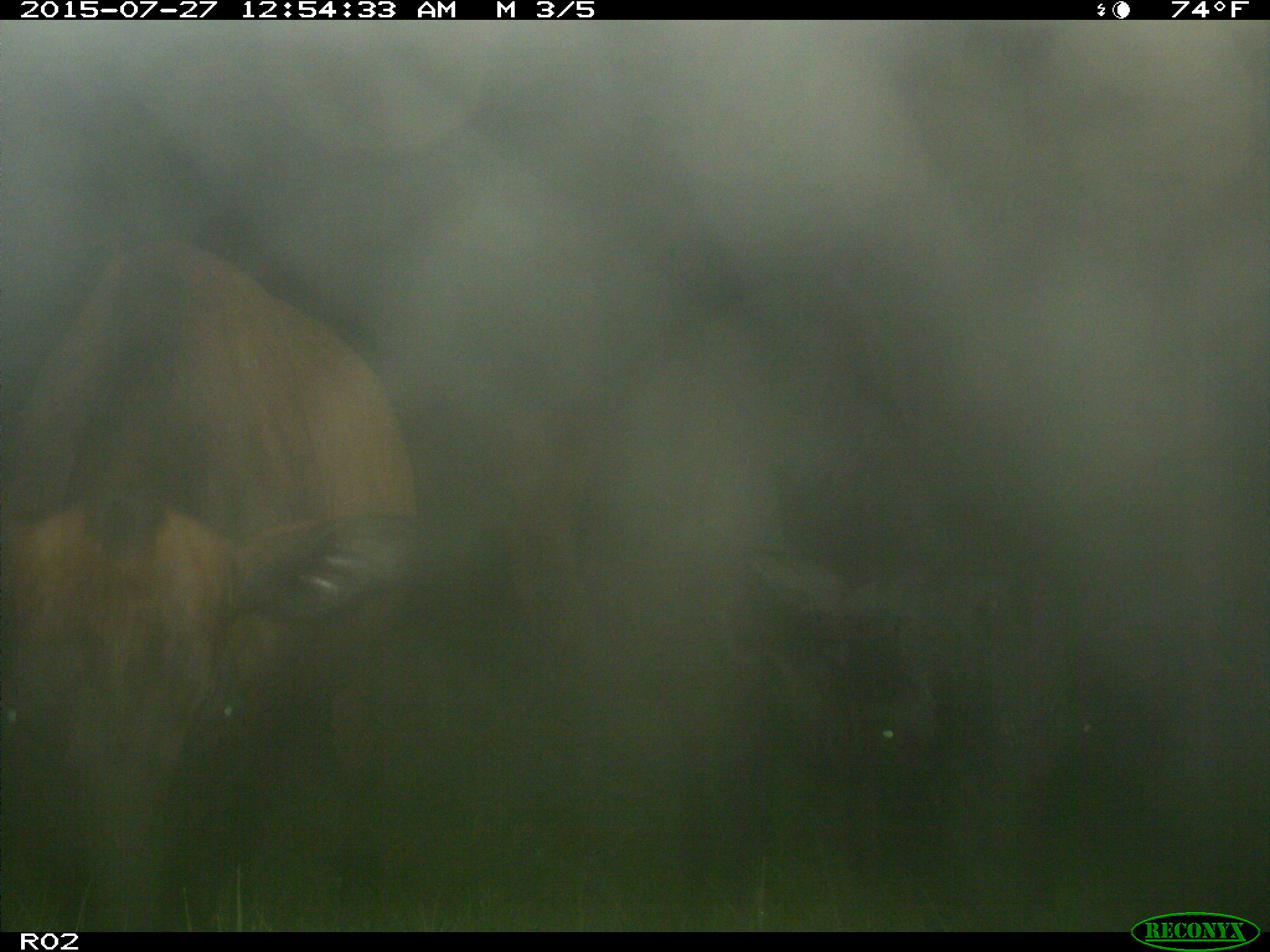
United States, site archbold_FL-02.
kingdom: Animalia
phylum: Chordata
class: Mammalia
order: Artiodactyla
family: Bovidae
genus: Bos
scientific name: Bos taurus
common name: domestic cow